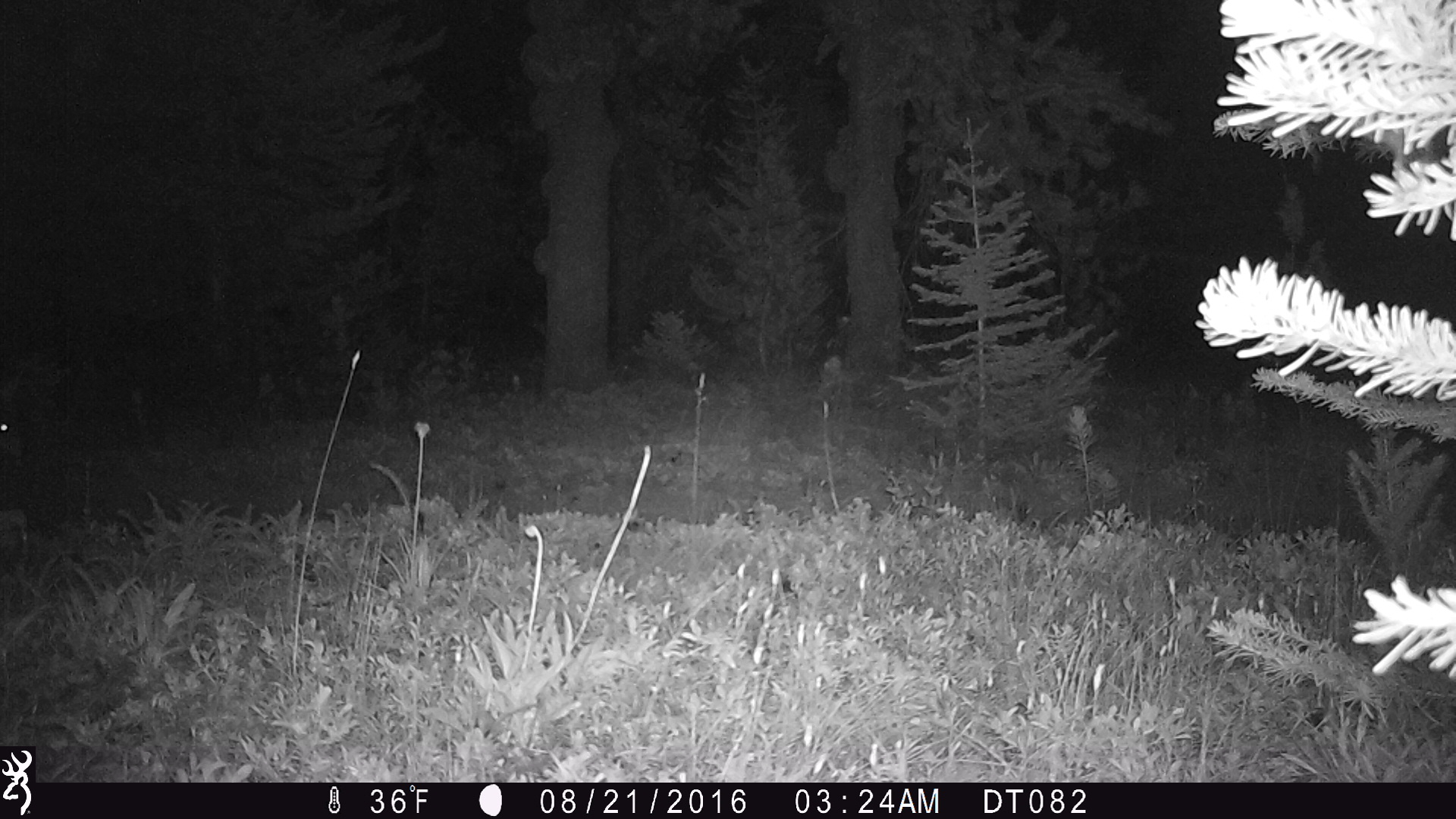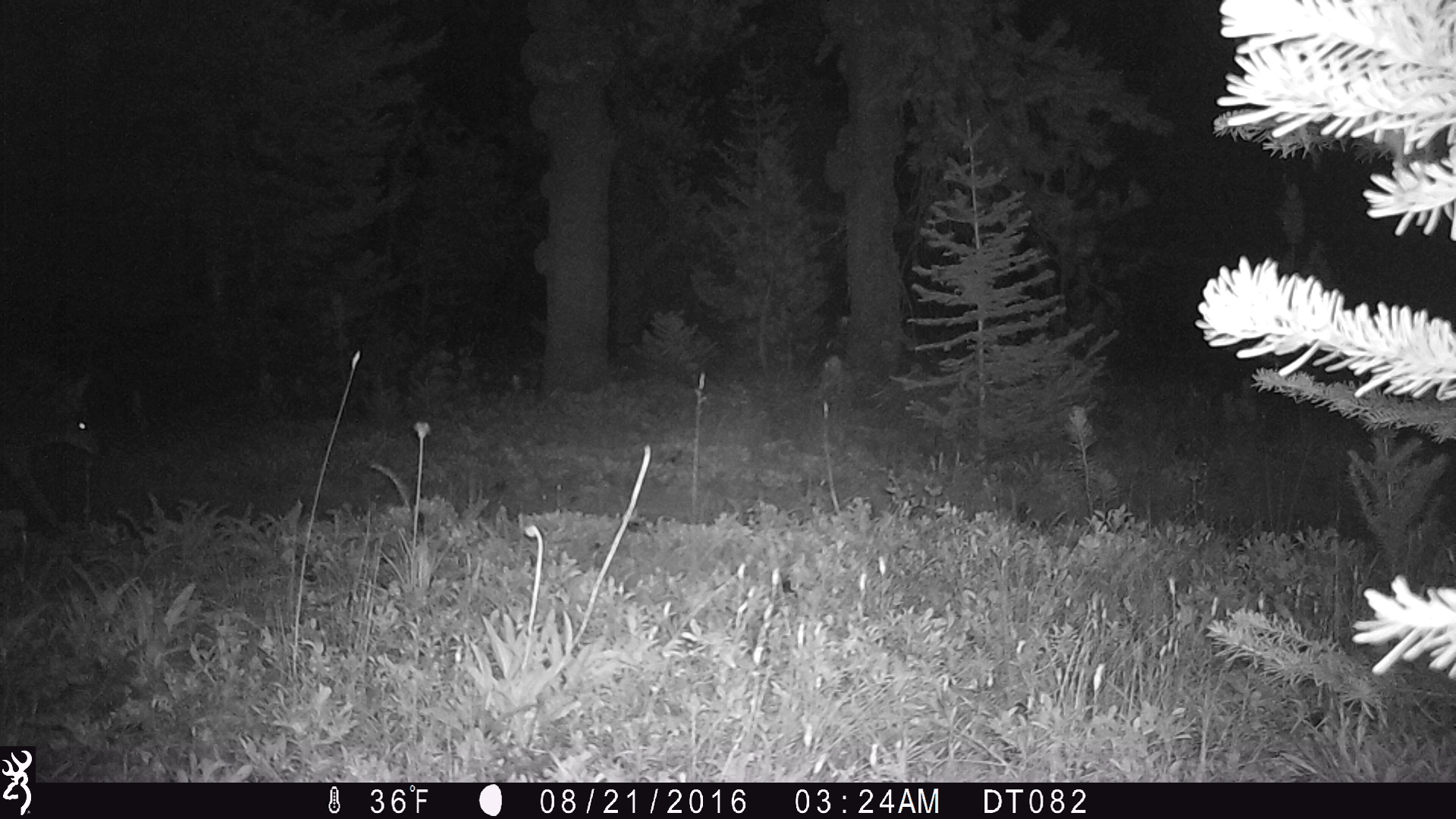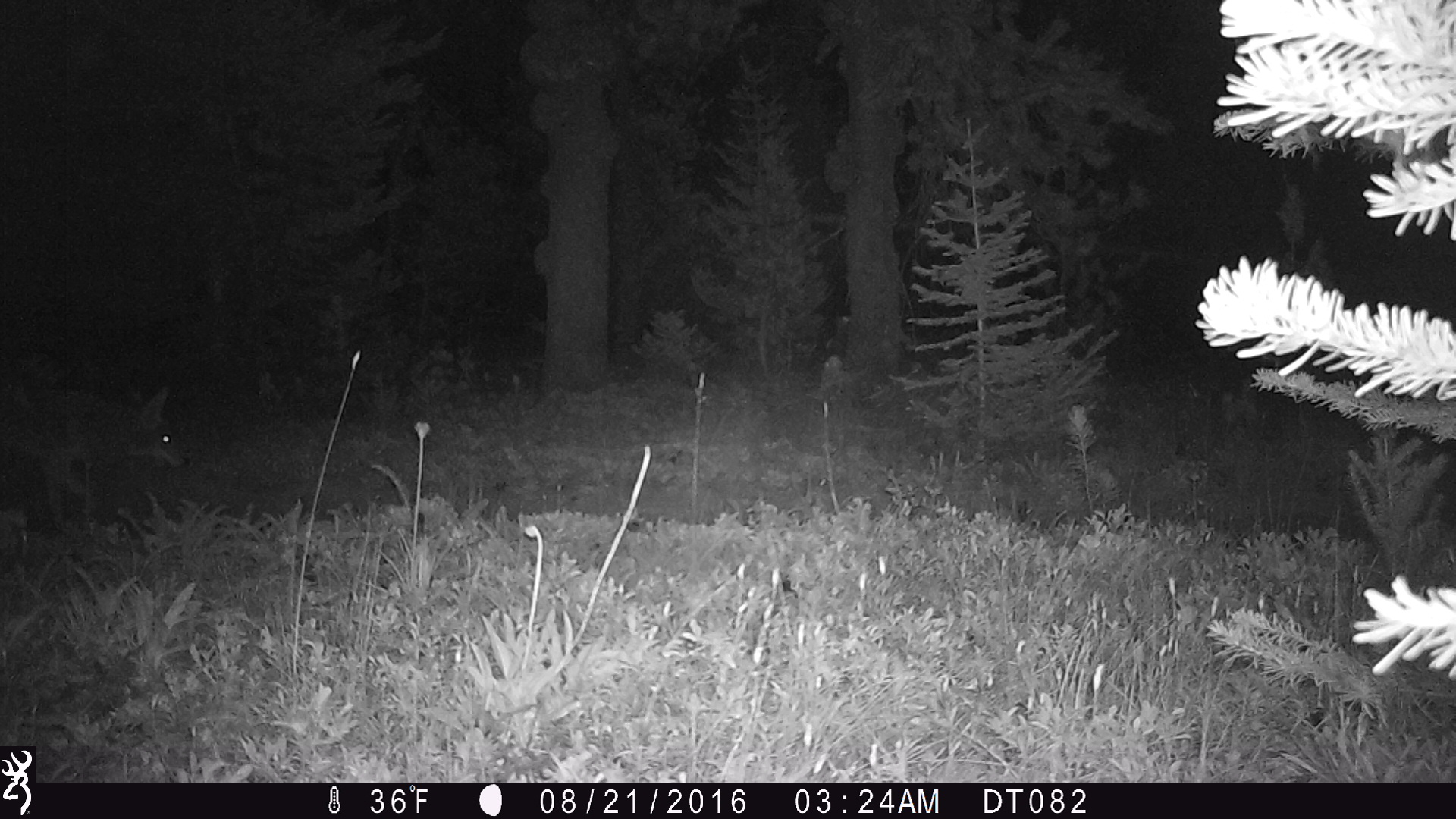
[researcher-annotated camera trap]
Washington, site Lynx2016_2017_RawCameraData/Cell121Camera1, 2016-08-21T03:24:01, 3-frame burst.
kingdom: Animalia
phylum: Chordata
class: Mammalia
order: Carnivora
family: Canidae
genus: Canis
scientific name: Canis latrans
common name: coyote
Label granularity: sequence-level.